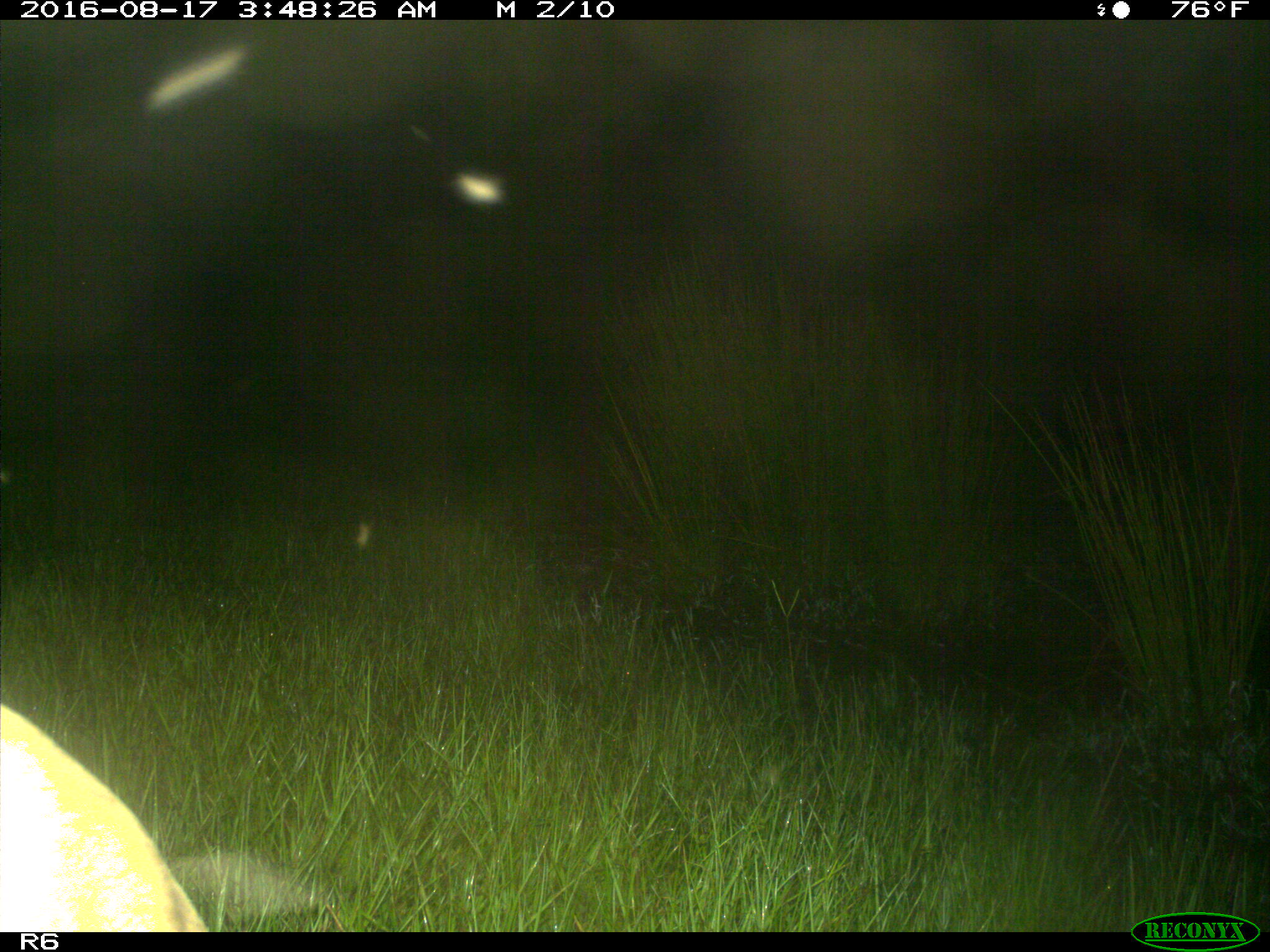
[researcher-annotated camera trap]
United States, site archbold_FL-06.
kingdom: Animalia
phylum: Chordata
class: Mammalia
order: Artiodactyla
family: Bovidae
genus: Bos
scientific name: Bos taurus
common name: domestic cow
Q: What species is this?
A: Bos taurus (domestic cow).